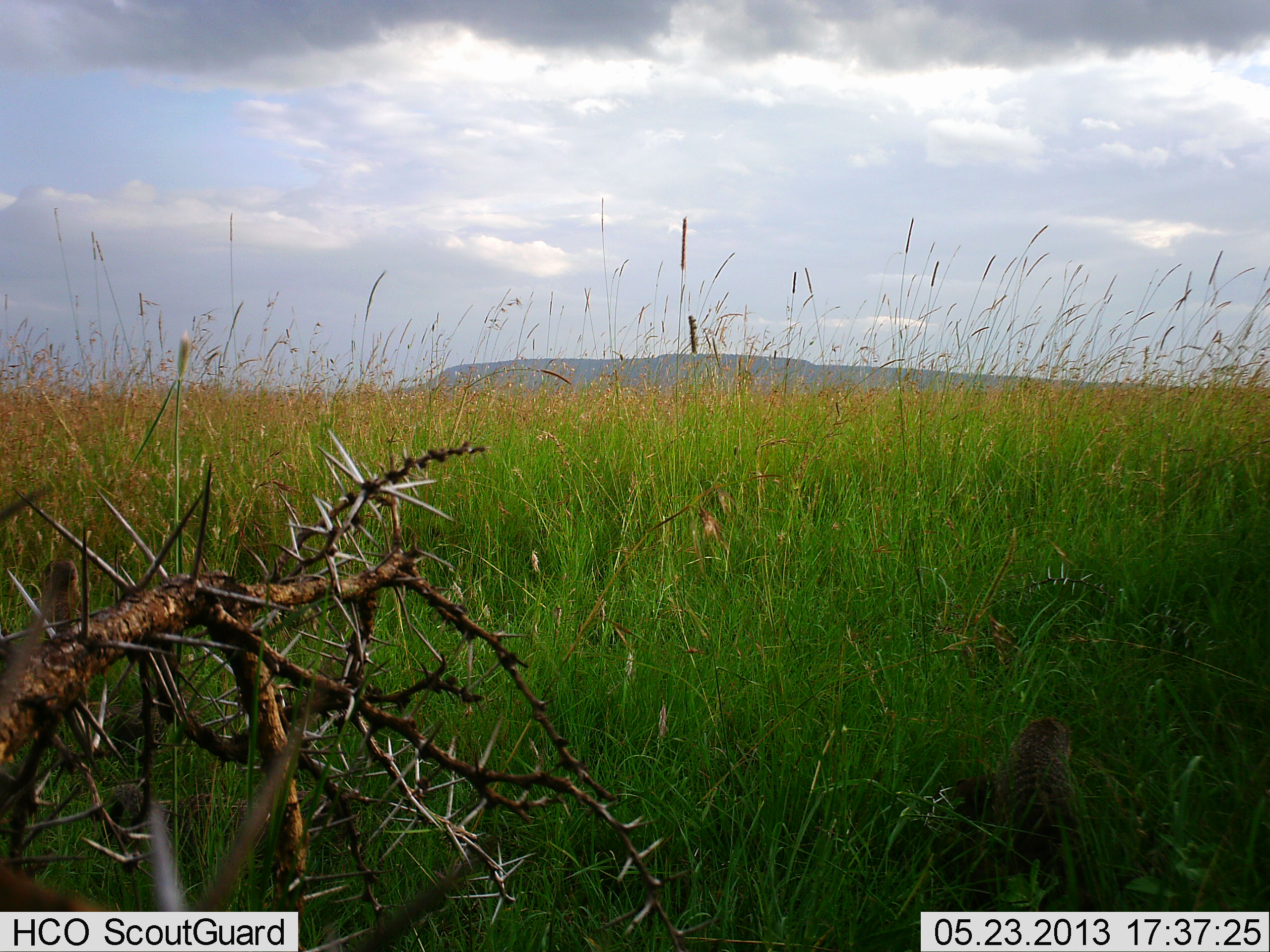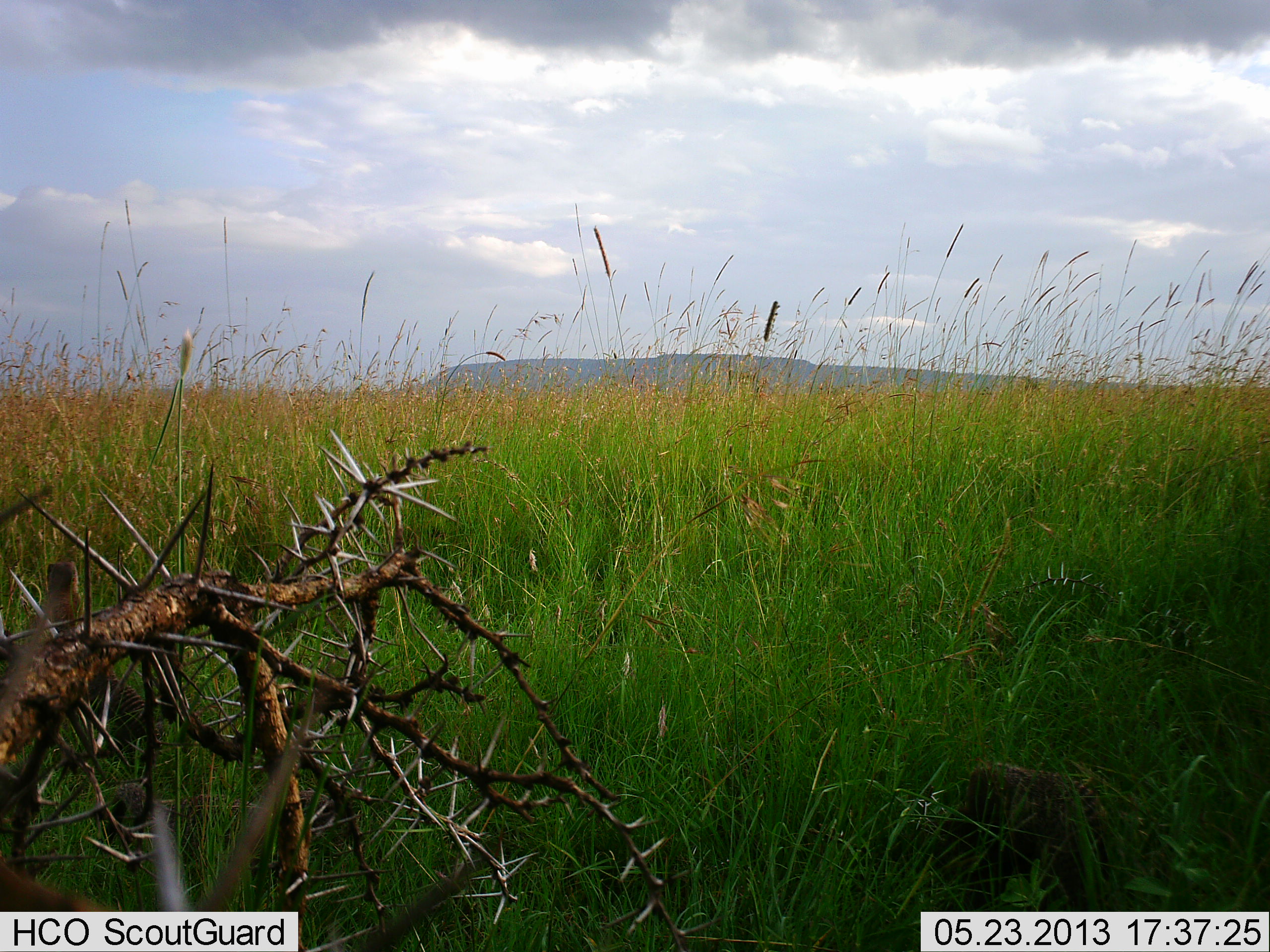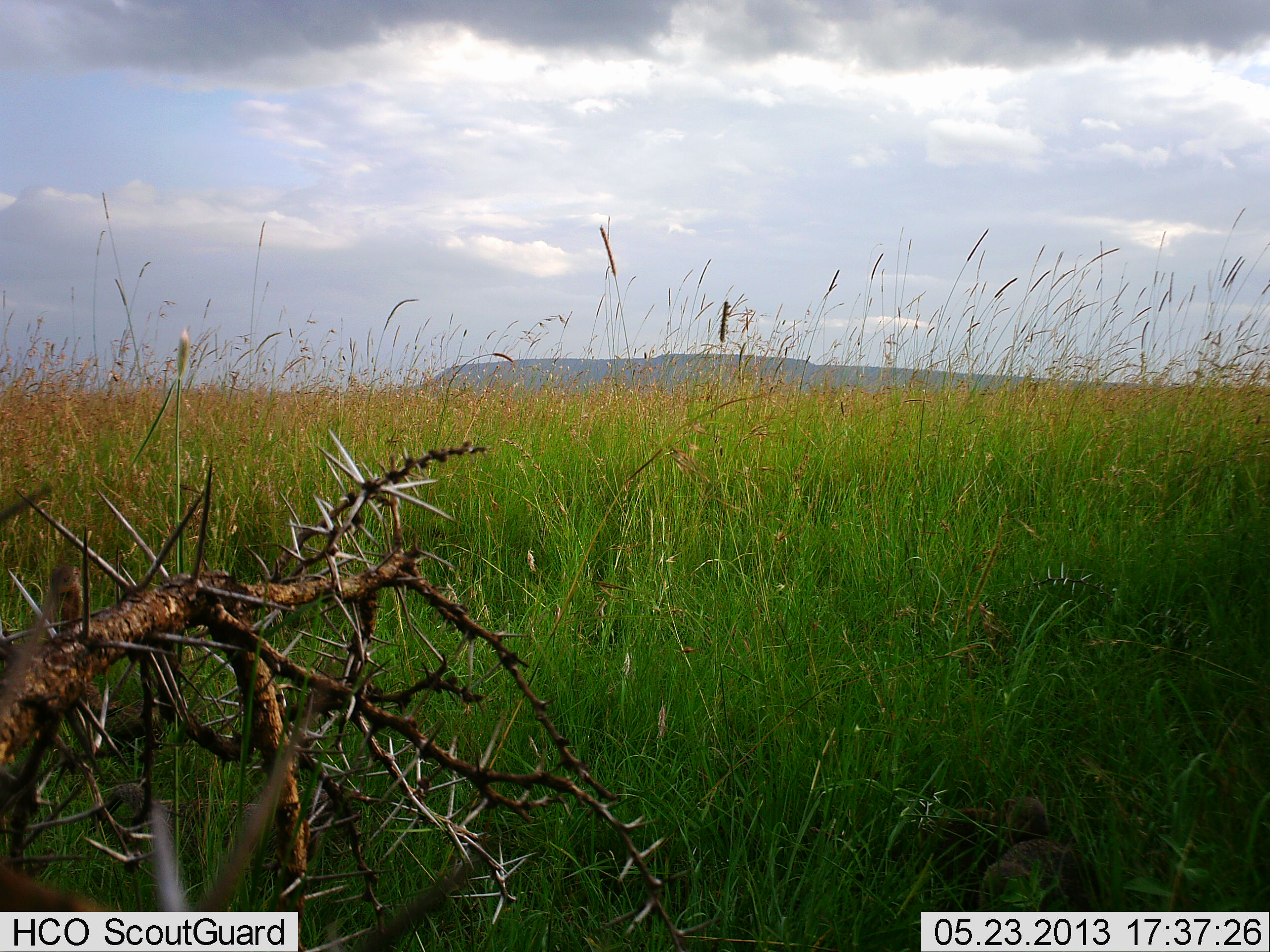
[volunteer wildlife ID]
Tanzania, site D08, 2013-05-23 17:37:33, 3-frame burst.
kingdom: Animalia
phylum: Chordata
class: Mammalia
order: Carnivora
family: Herpestidae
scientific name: Herpestidae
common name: mongoose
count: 3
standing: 38%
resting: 0%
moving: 25%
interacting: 75%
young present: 0%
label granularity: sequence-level